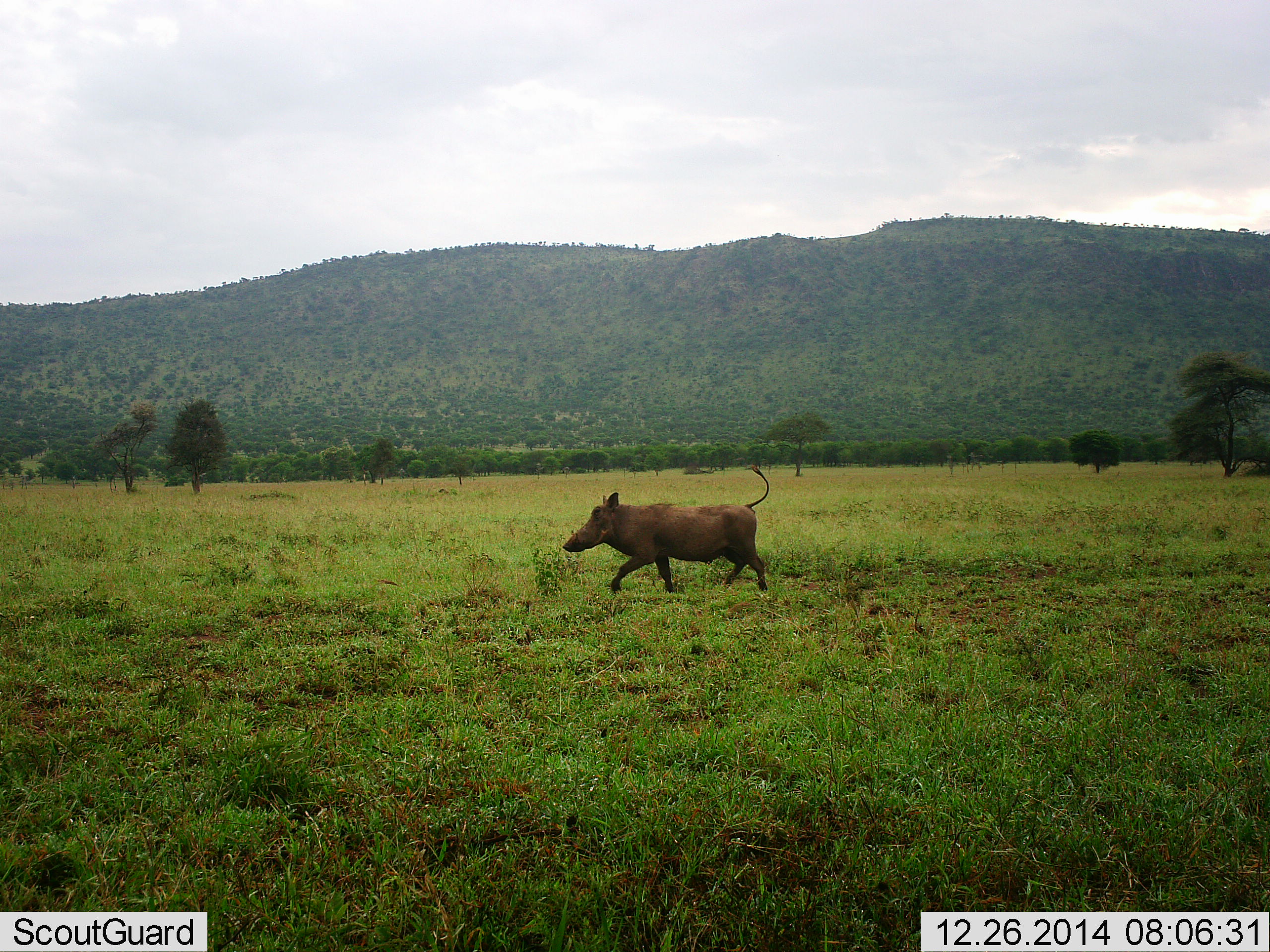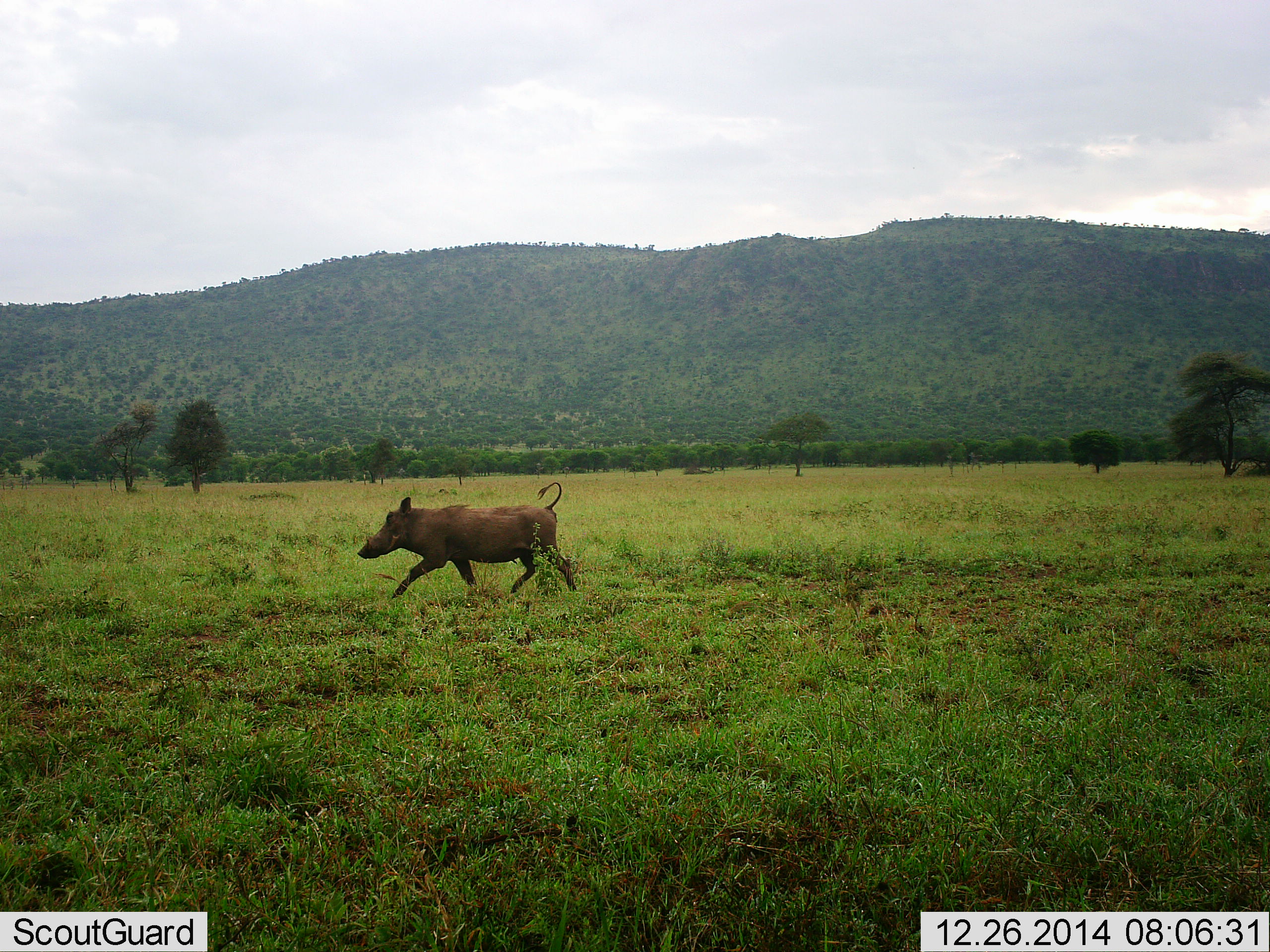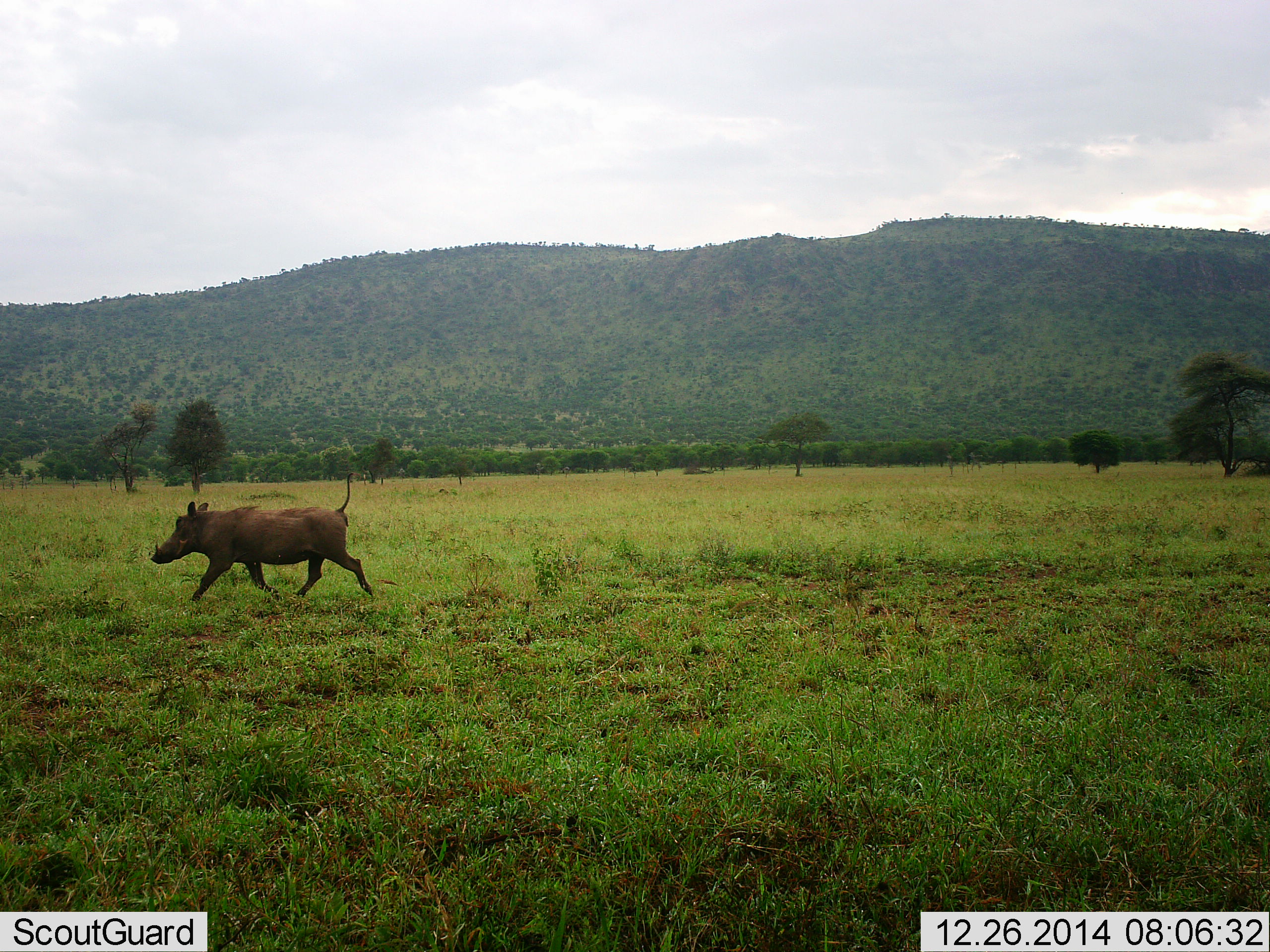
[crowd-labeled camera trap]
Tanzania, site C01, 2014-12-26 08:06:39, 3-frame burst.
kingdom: Animalia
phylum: Chordata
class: Mammalia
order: Artiodactyla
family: Suidae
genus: Phacochoerus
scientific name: Phacochoerus africanus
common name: warthog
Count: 1.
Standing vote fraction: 10%.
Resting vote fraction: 0%.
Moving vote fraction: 90%.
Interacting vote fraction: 0%.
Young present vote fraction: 0%.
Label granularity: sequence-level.